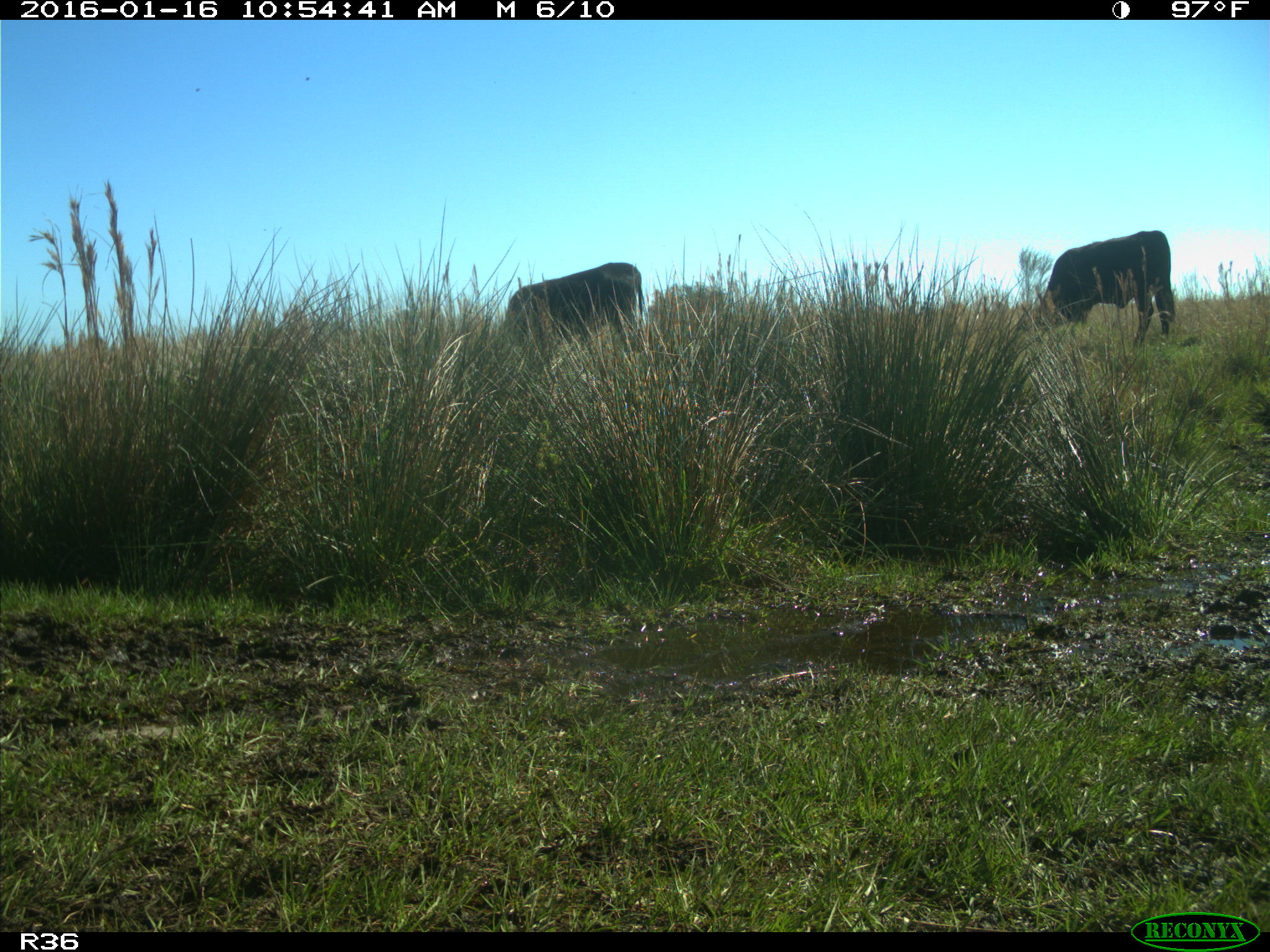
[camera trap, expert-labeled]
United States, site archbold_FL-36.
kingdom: Animalia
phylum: Chordata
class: Mammalia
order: Artiodactyla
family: Bovidae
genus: Bos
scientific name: Bos taurus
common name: domestic cow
Bos taurus (domestic cow).